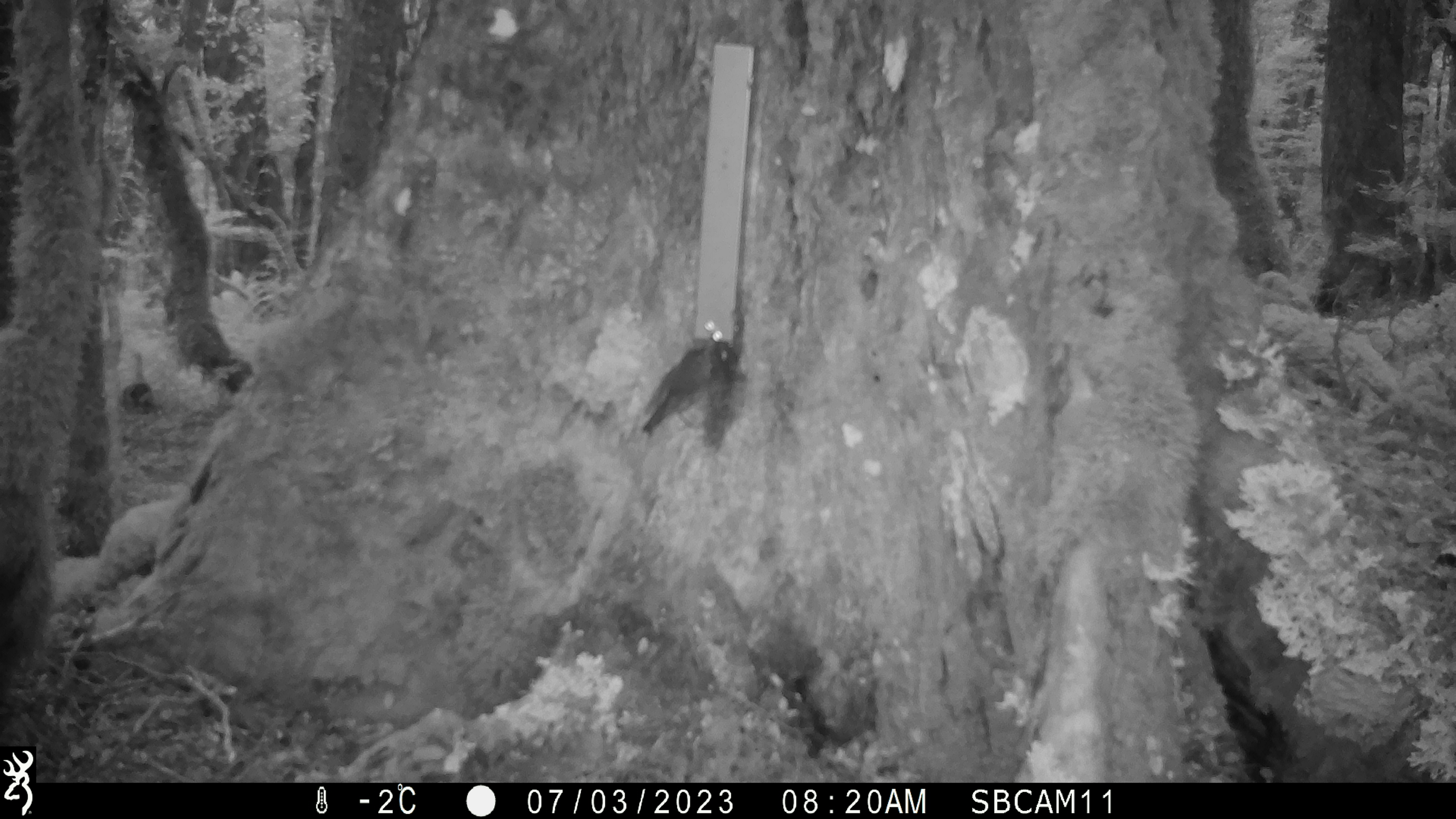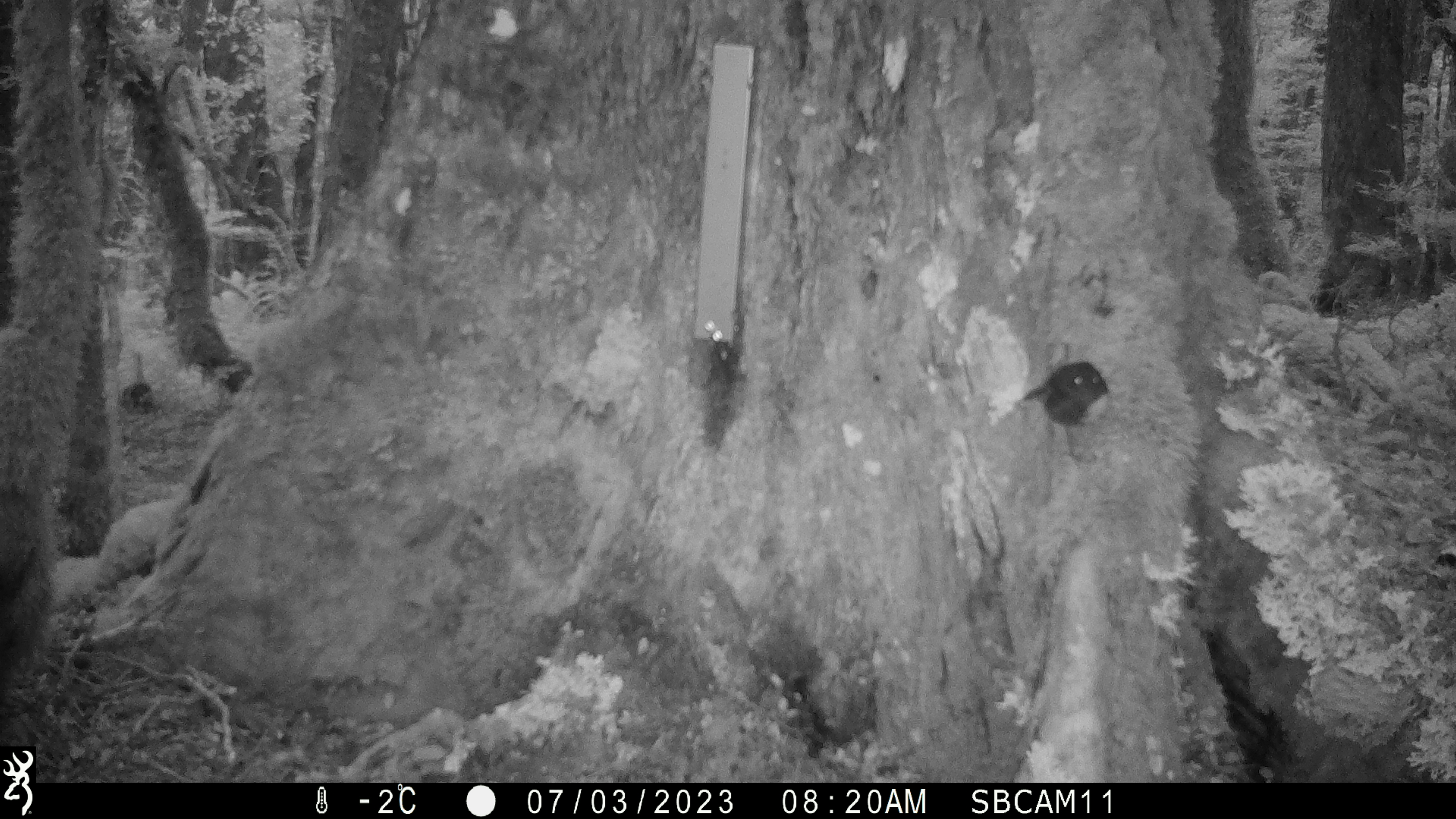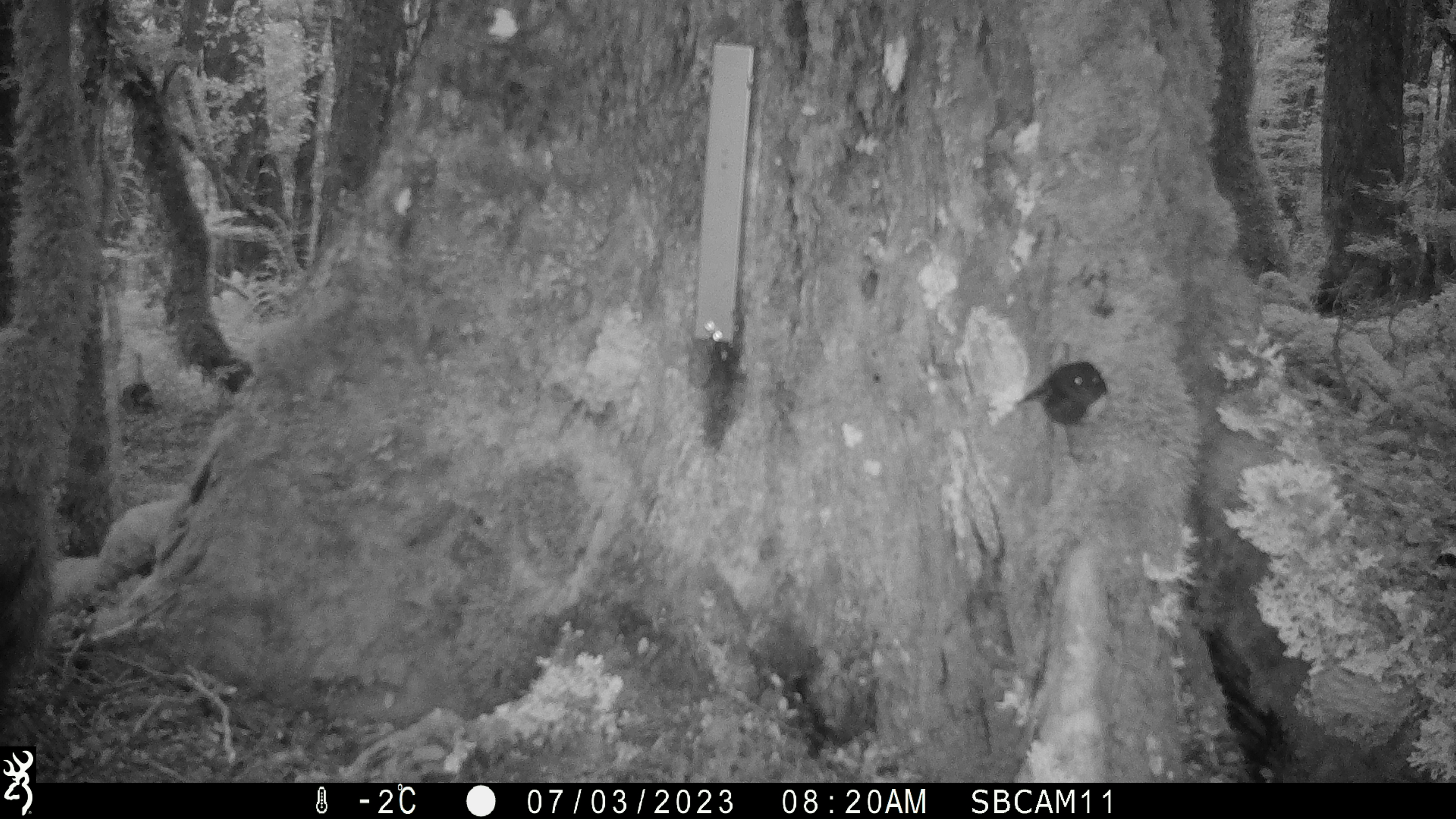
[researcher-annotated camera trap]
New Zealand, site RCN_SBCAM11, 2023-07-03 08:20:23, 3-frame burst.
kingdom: Animalia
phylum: Chordata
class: Aves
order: Passeriformes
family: Petroicidae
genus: Petroica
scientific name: Petroica australis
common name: new zealand robin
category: robin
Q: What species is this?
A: Robin (new zealand robin) (Petroica australis).